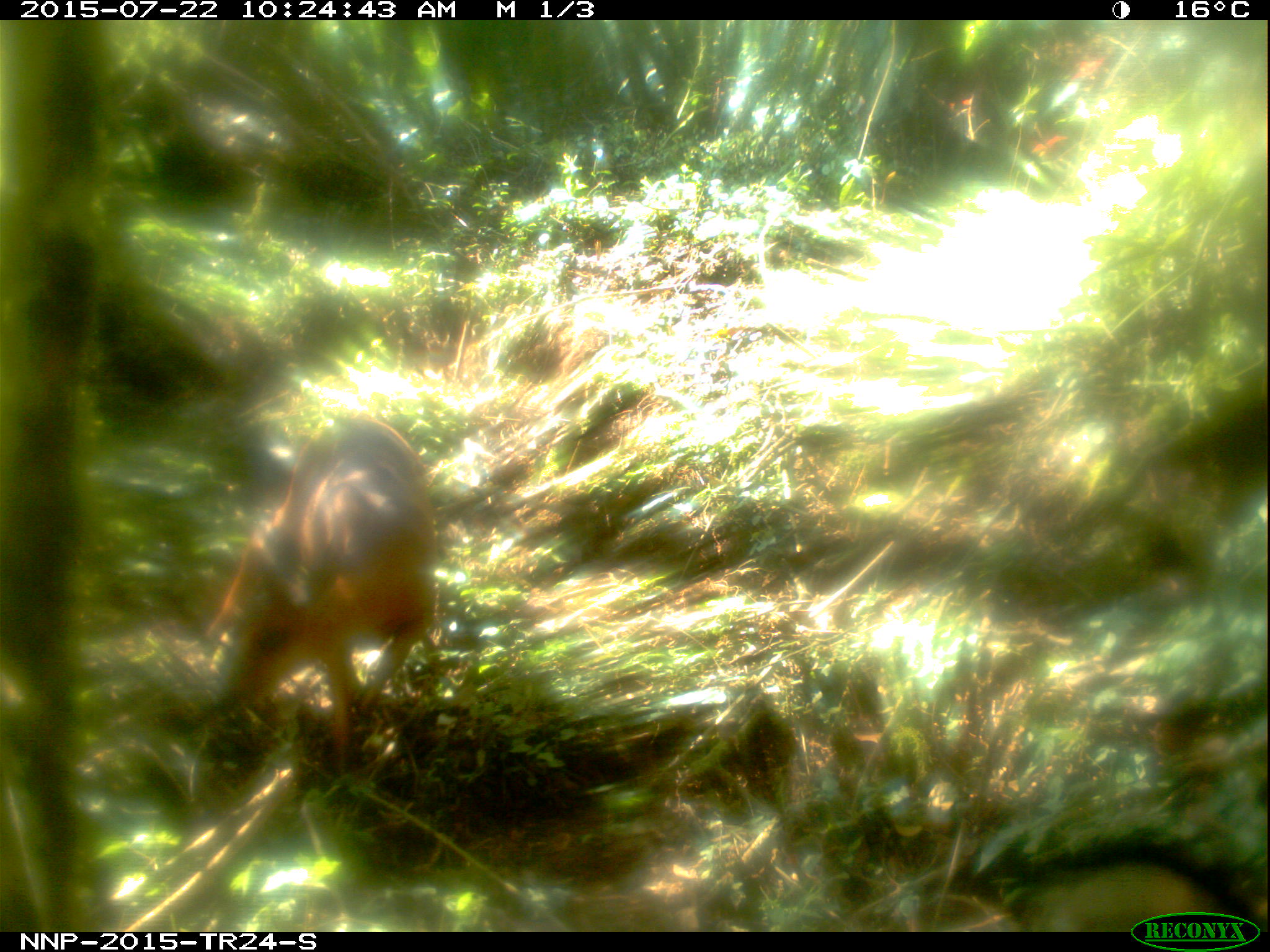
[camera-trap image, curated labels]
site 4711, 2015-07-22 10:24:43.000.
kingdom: Animalia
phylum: Chordata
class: Mammalia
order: Artiodactyla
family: Bovidae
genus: Cephalophus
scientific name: Cephalophus nigrifrons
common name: black-fronted duiker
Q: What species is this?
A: Cephalophus nigrifrons (black-fronted duiker).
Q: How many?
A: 1.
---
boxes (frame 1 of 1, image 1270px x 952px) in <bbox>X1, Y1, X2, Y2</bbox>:
cephalophus nigrifrons: <bbox>215, 415, 438, 784</bbox>